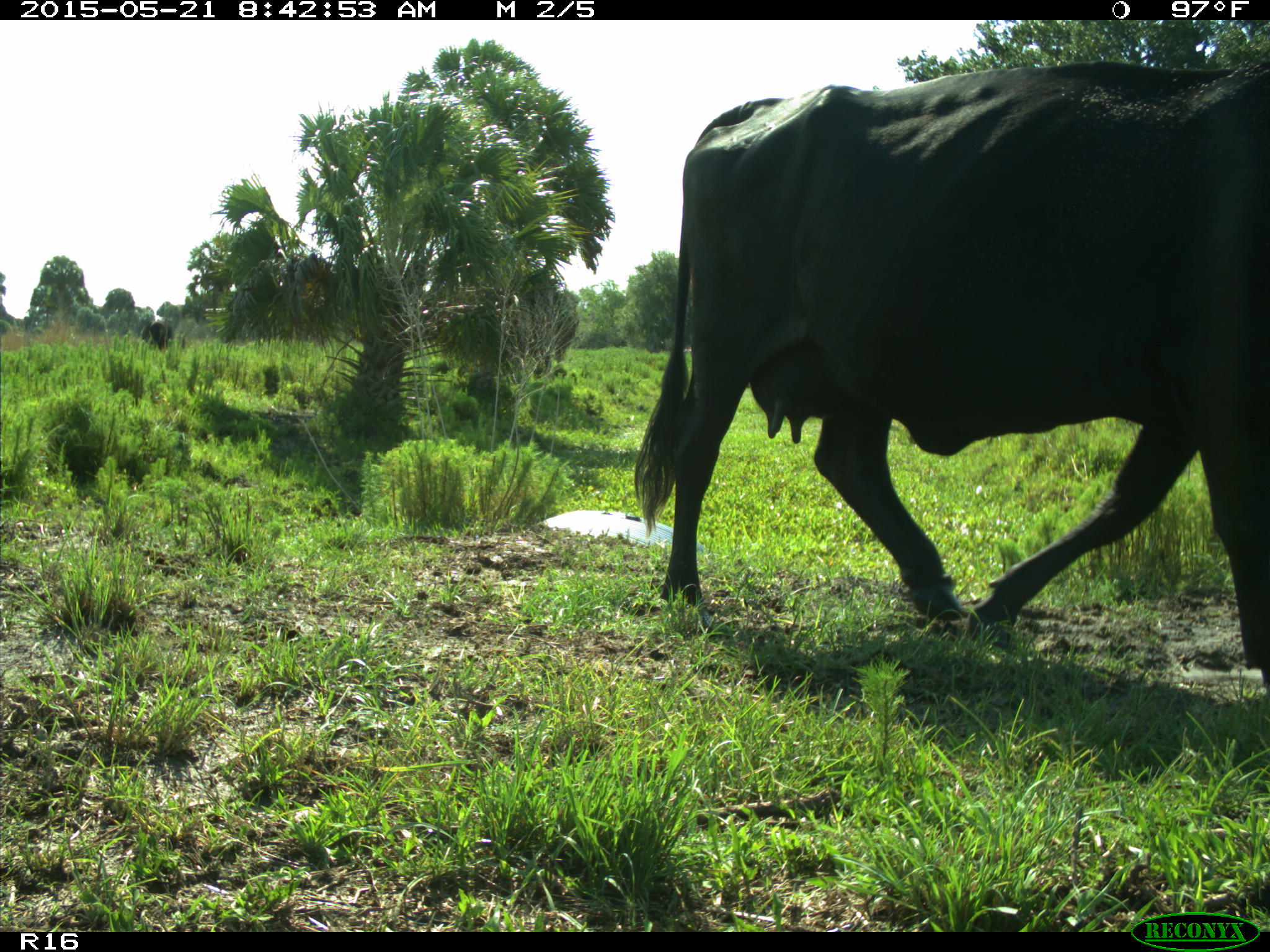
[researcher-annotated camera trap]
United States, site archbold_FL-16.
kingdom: Animalia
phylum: Chordata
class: Mammalia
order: Artiodactyla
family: Bovidae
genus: Bos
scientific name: Bos taurus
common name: domestic cow